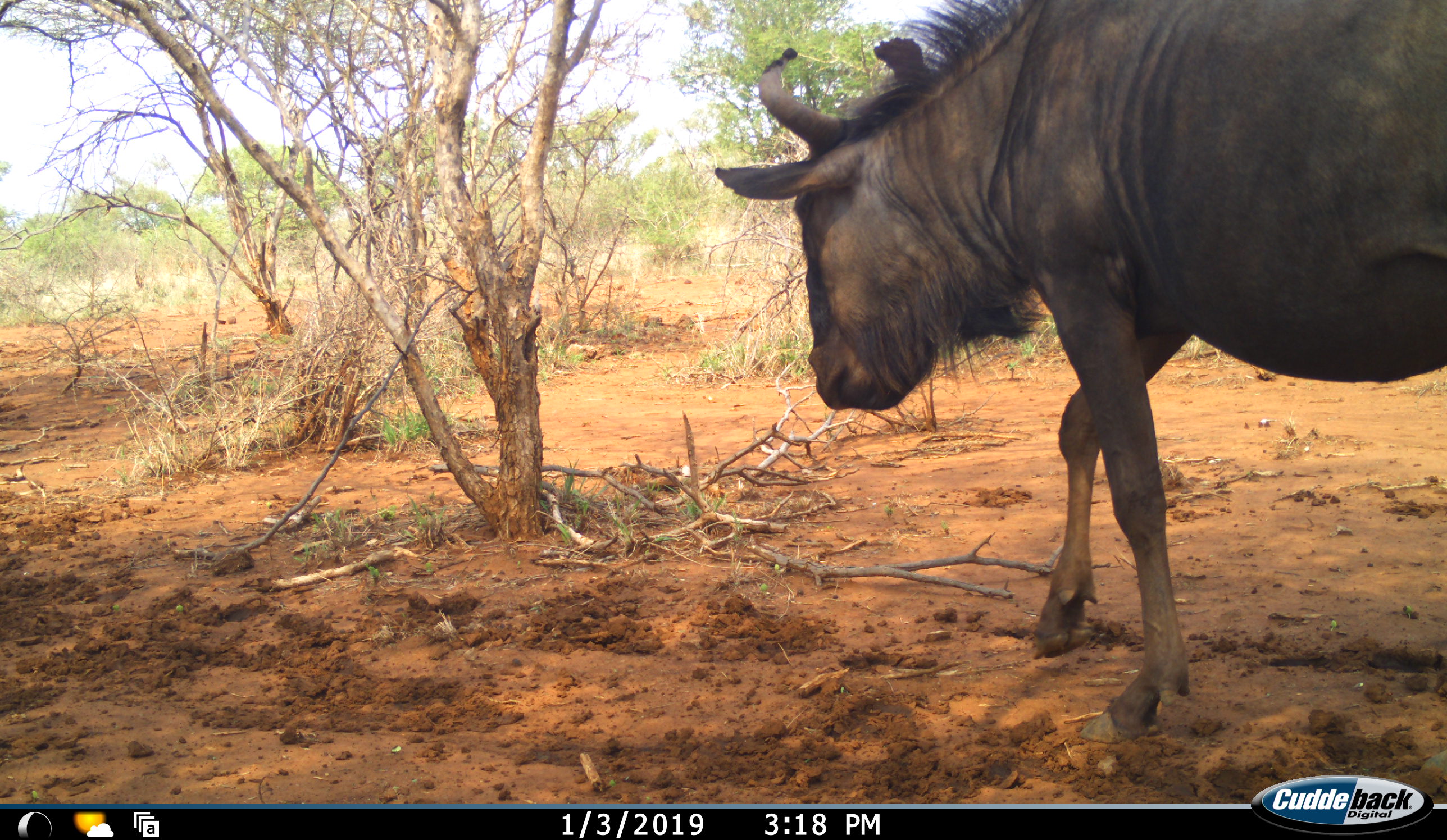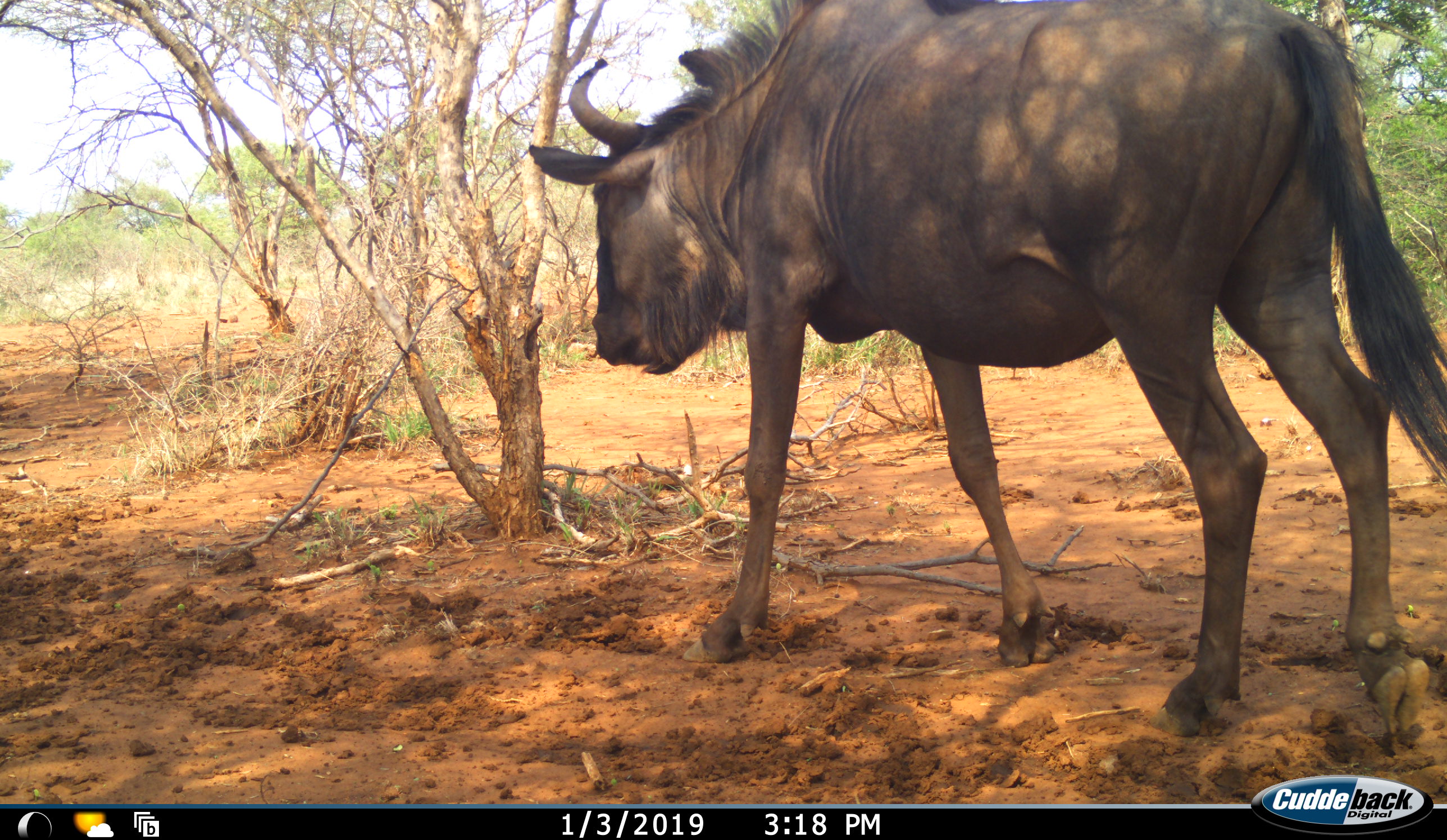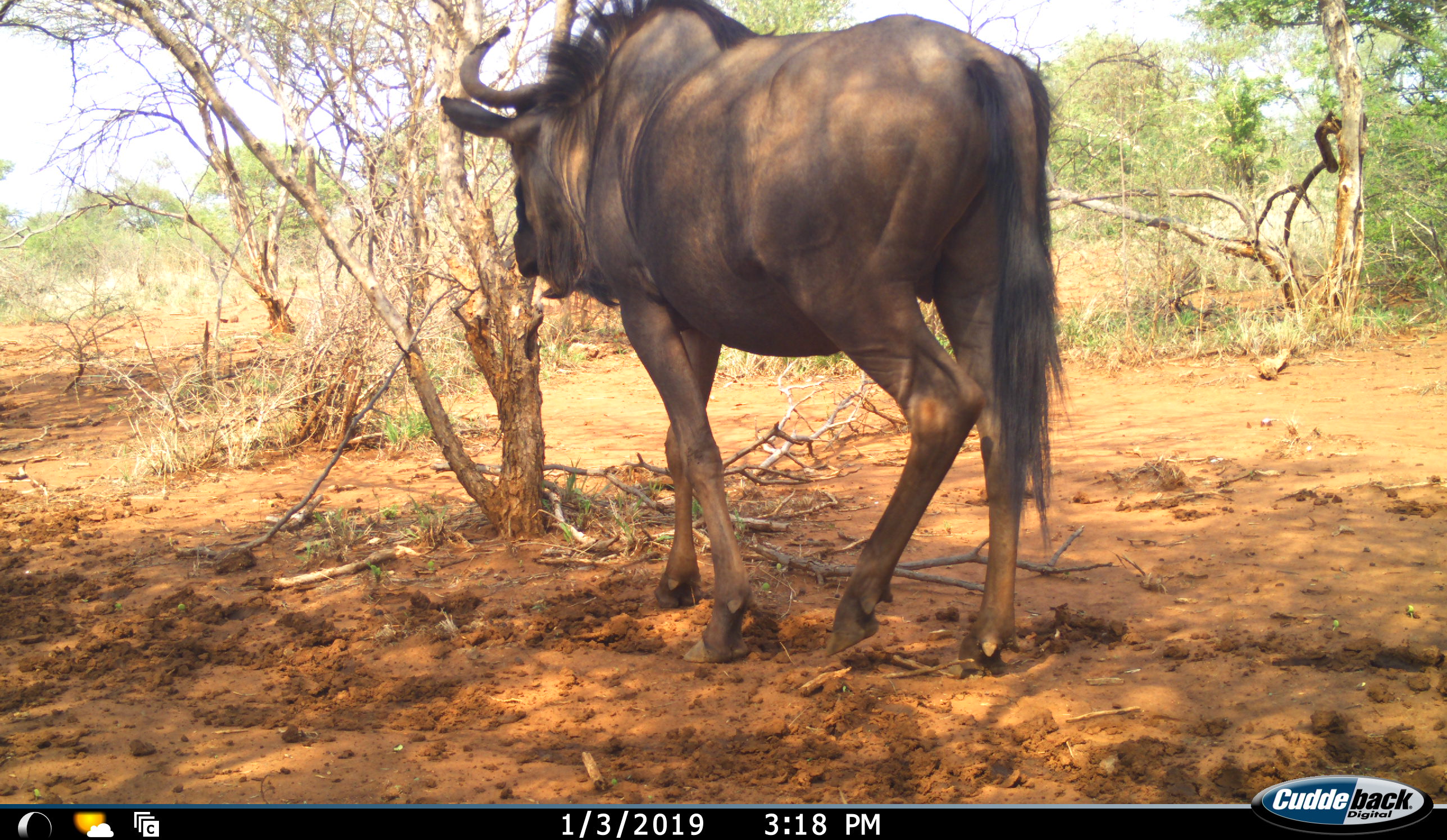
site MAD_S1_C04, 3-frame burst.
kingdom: Animalia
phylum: Chordata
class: Mammalia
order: Artiodactyla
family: Bovidae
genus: Connochaetes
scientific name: Connochaetes taurinus taurinus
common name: blue wildebeest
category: wildebeestblue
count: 1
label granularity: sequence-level